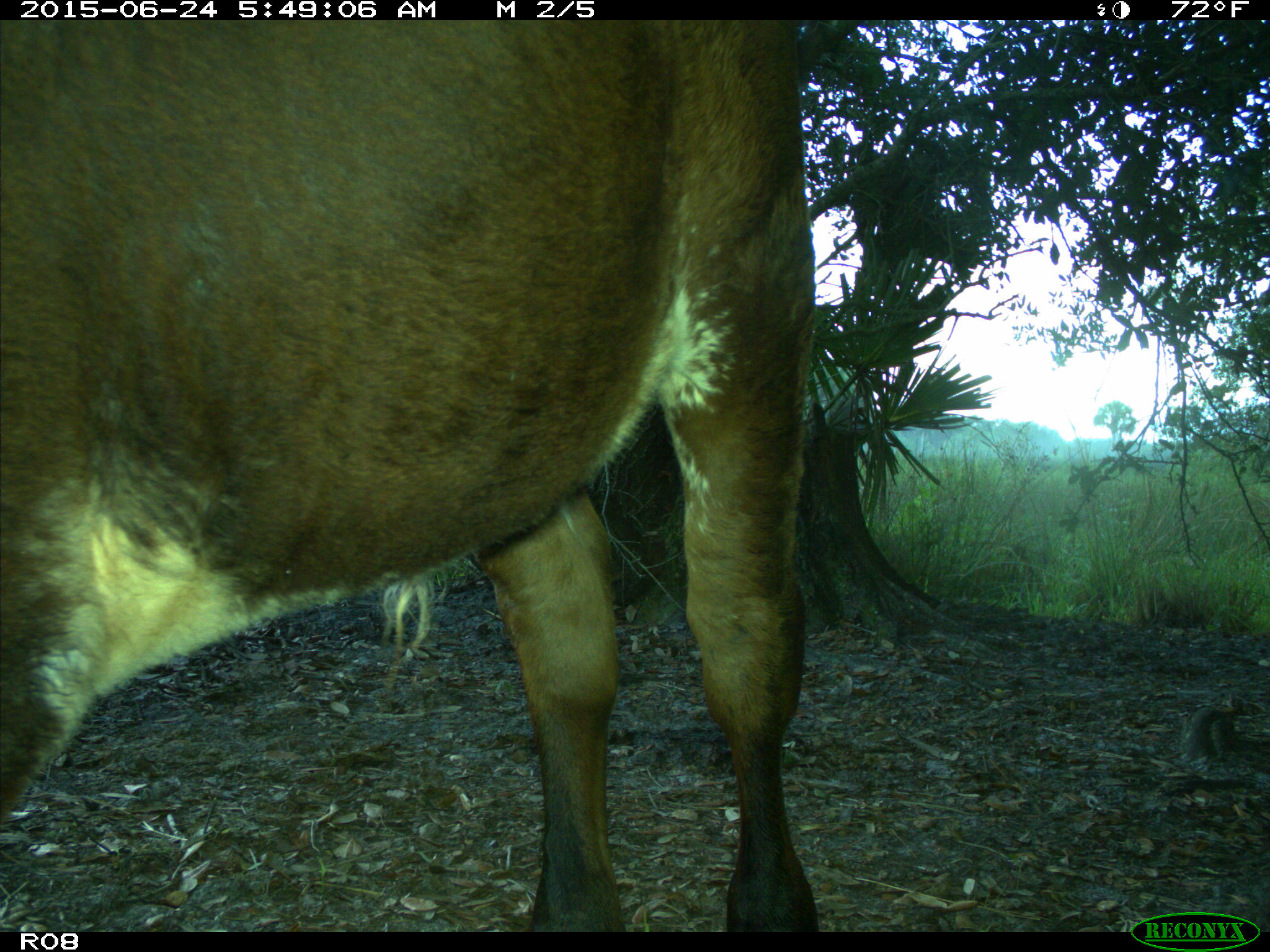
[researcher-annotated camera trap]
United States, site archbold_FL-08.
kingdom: Animalia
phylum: Chordata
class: Mammalia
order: Artiodactyla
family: Bovidae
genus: Bos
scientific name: Bos taurus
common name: domestic cow